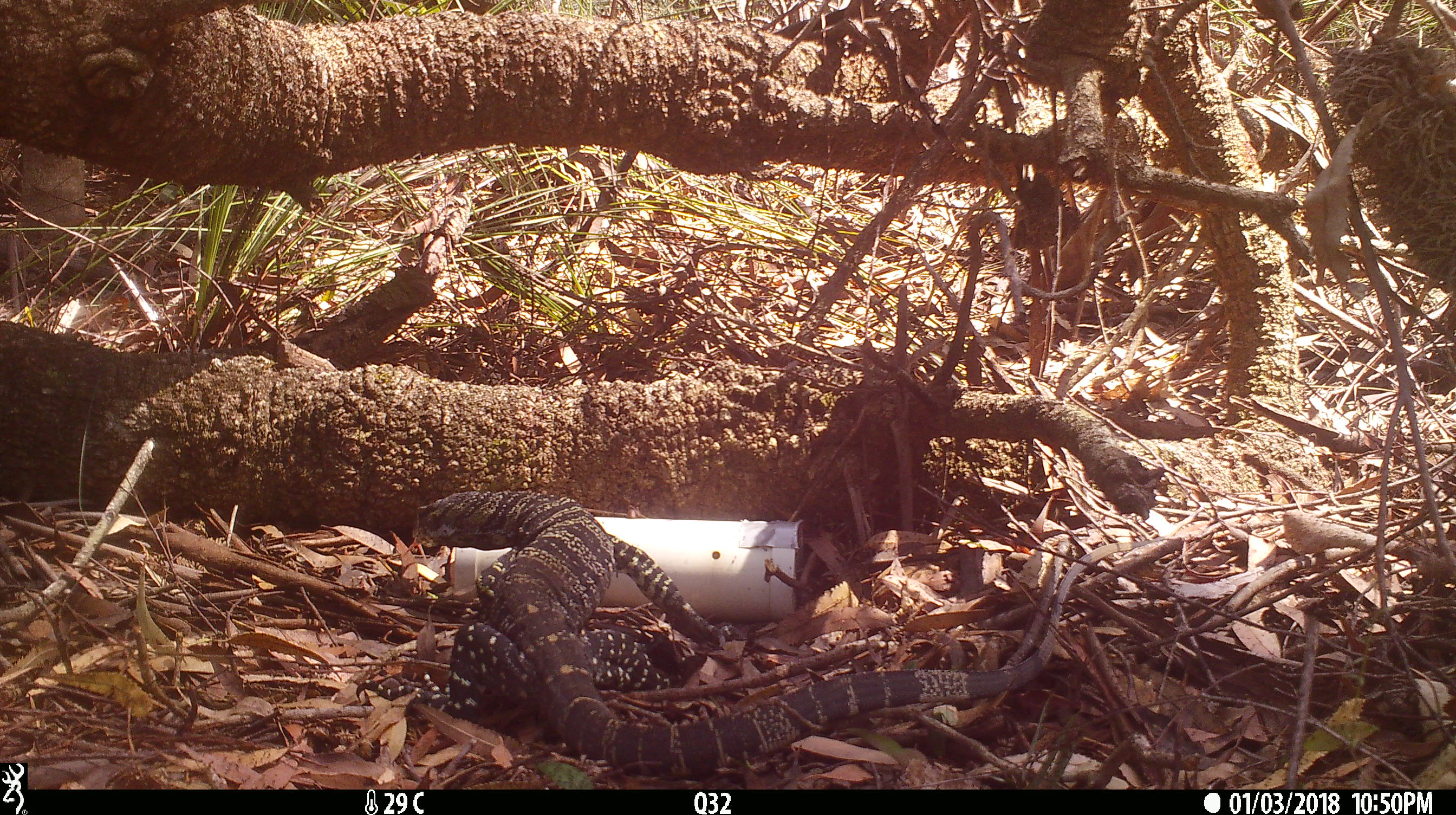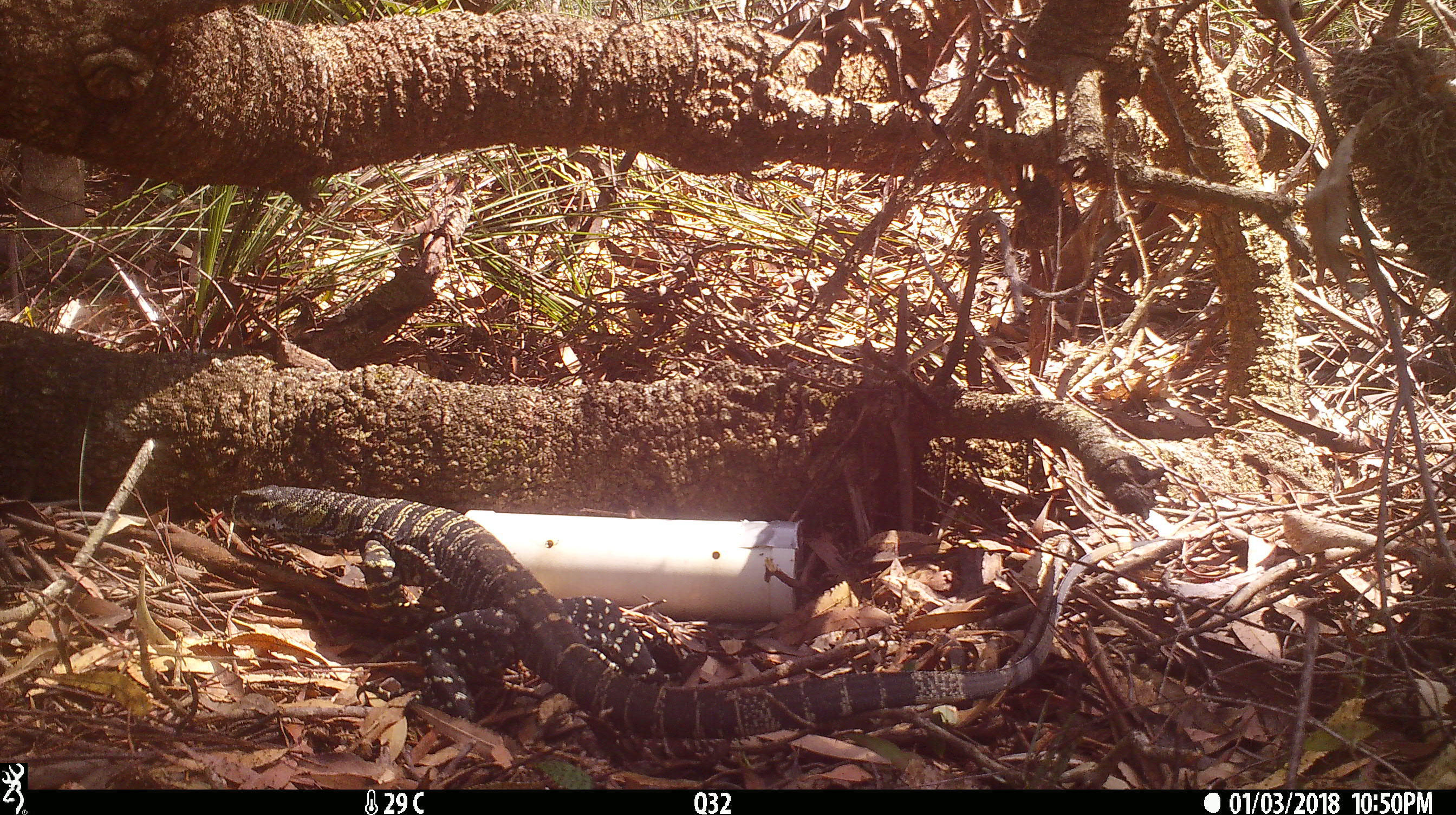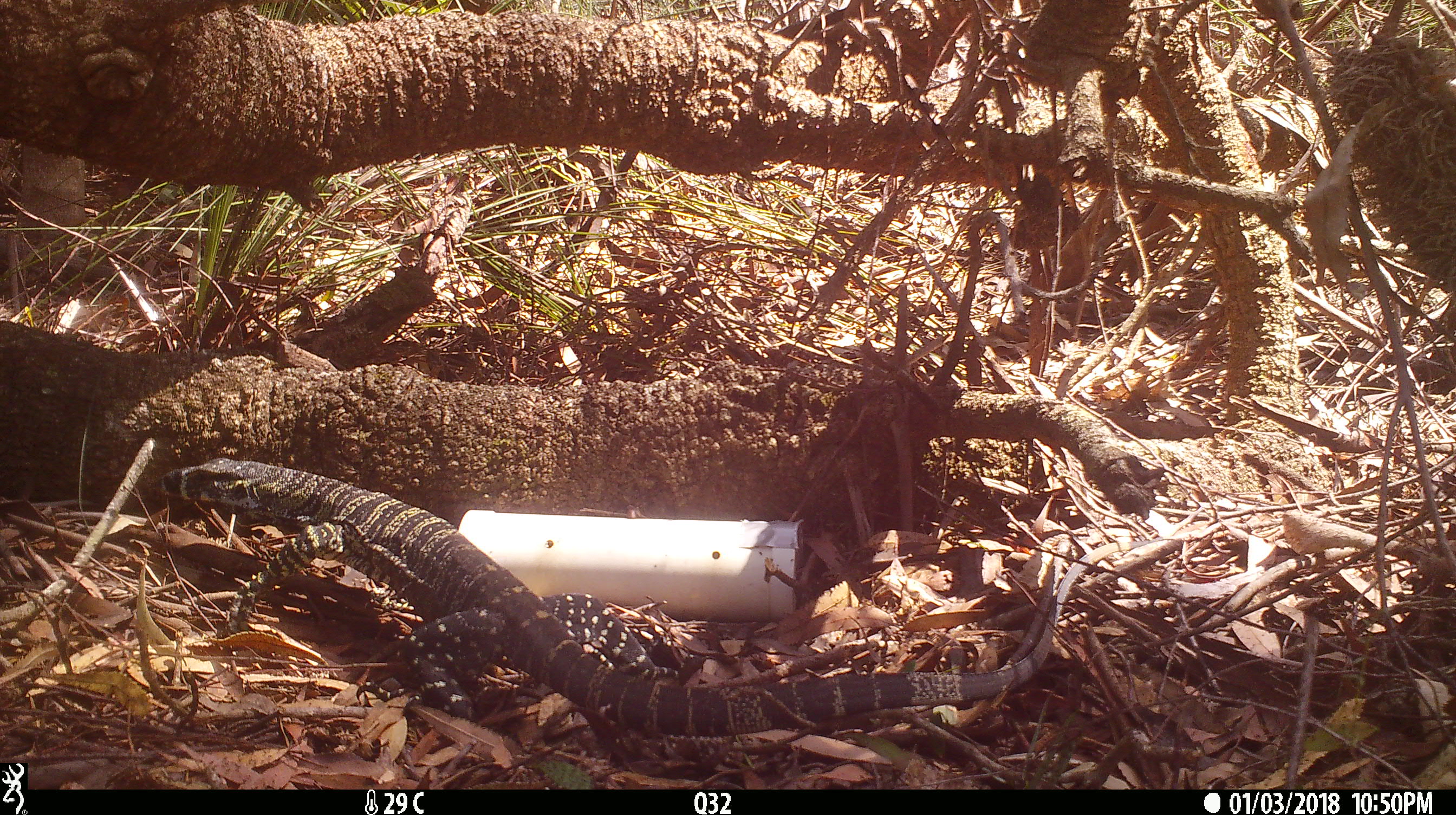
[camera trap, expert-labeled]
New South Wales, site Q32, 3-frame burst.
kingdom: Animalia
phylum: Chordata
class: Reptilia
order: Squamata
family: Varanidae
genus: Varanus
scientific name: Varanus varius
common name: lace monitor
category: goanna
Goanna (lace monitor) (Varanus varius).